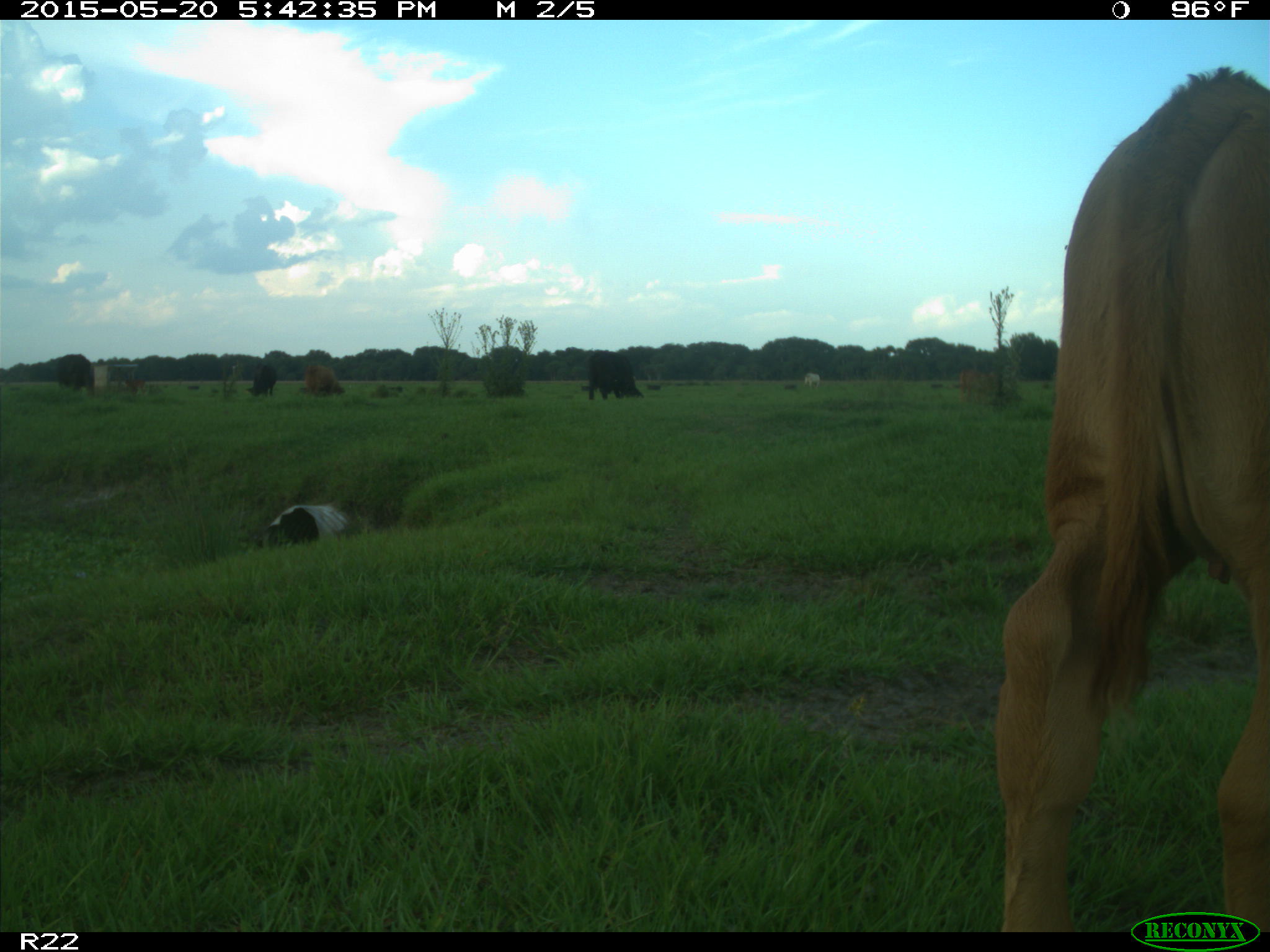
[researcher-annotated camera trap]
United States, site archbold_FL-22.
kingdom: Animalia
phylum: Chordata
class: Mammalia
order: Artiodactyla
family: Bovidae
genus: Bos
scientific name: Bos taurus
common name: domestic cow